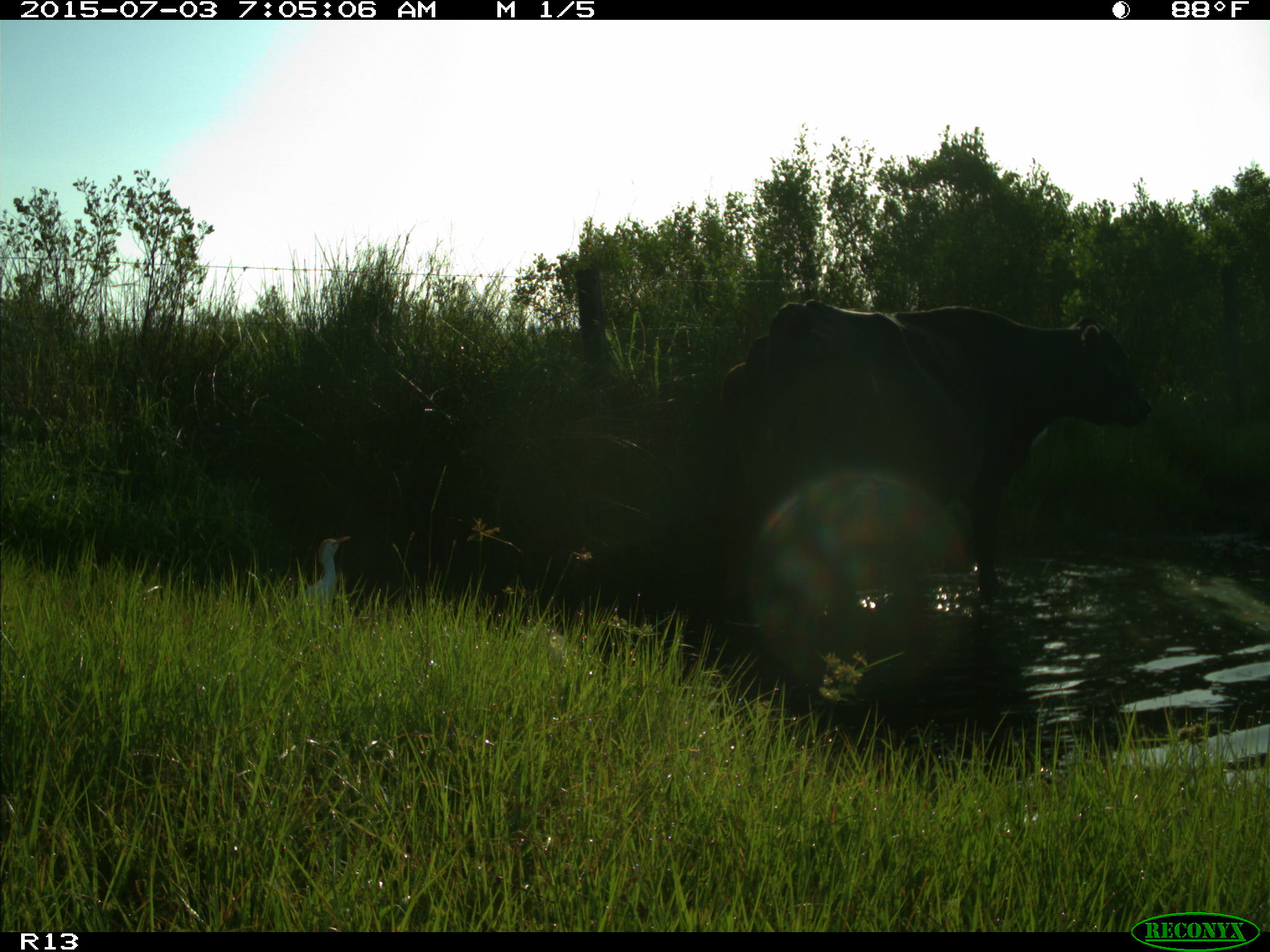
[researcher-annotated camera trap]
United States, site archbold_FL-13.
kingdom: Animalia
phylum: Chordata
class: Mammalia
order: Artiodactyla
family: Bovidae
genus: Bos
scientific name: Bos taurus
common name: domestic cow